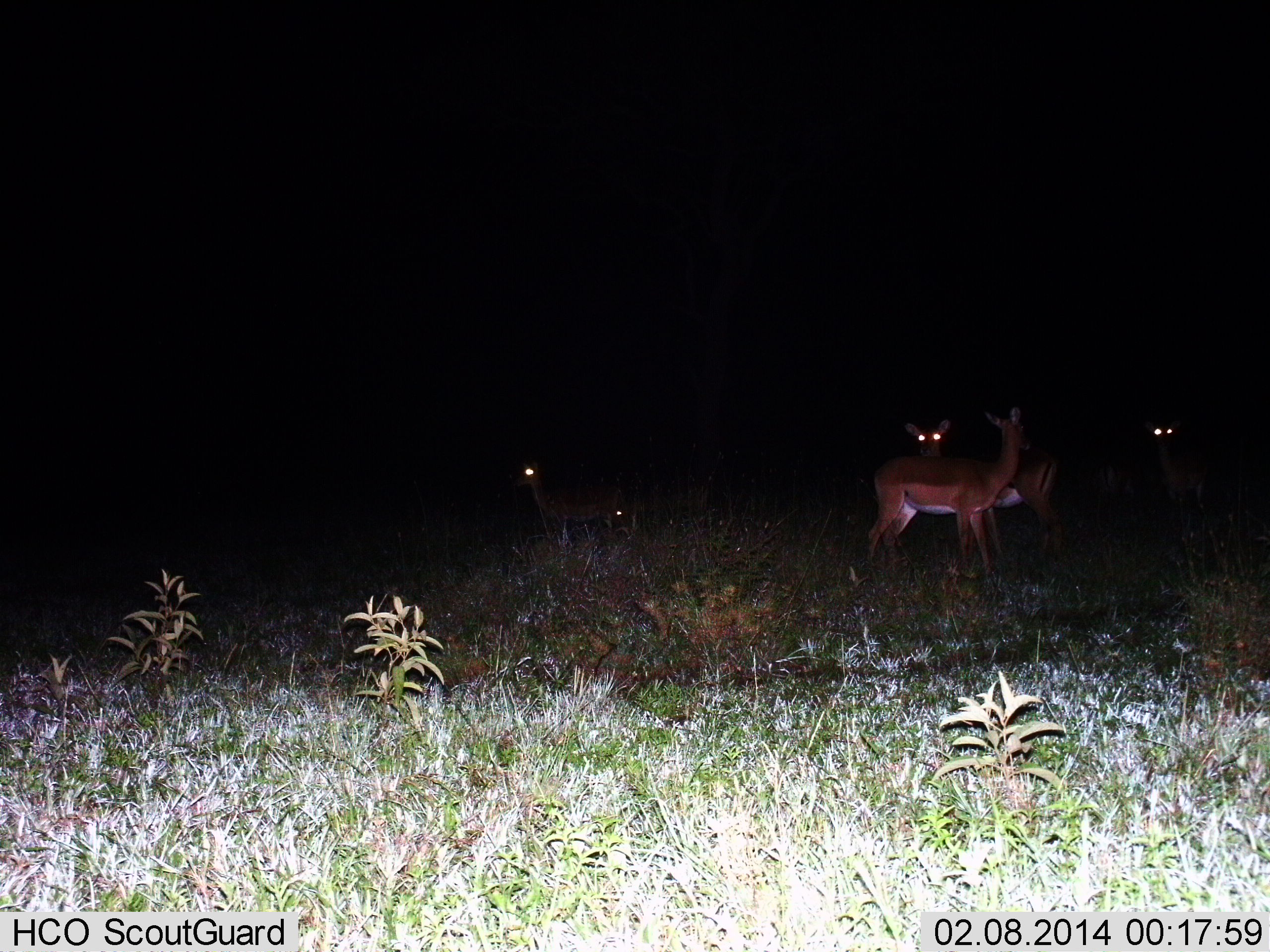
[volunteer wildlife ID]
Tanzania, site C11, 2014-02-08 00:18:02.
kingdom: Animalia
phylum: Chordata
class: Mammalia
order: Artiodactyla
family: Bovidae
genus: Aepyceros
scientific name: Aepyceros melampus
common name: impala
Impala (Aepyceros melampus), count 5. Behavior (volunteer vote fractions): standing 90%, resting 10%, moving 0%, interacting 0%. Young present (vote fraction): 0%. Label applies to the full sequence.